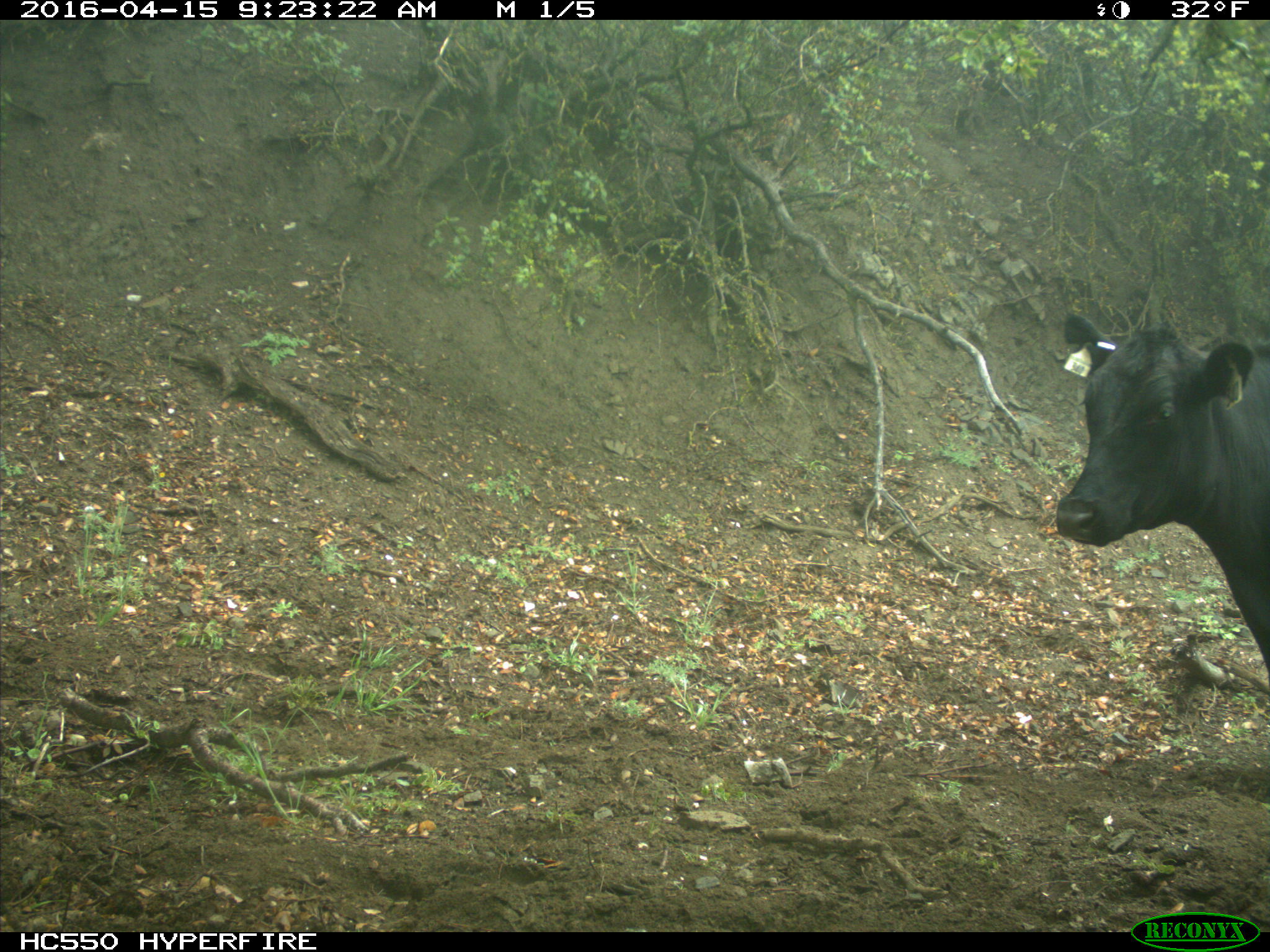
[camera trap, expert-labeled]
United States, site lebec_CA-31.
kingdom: Animalia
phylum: Chordata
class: Mammalia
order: Artiodactyla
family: Bovidae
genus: Bos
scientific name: Bos taurus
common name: domestic cow